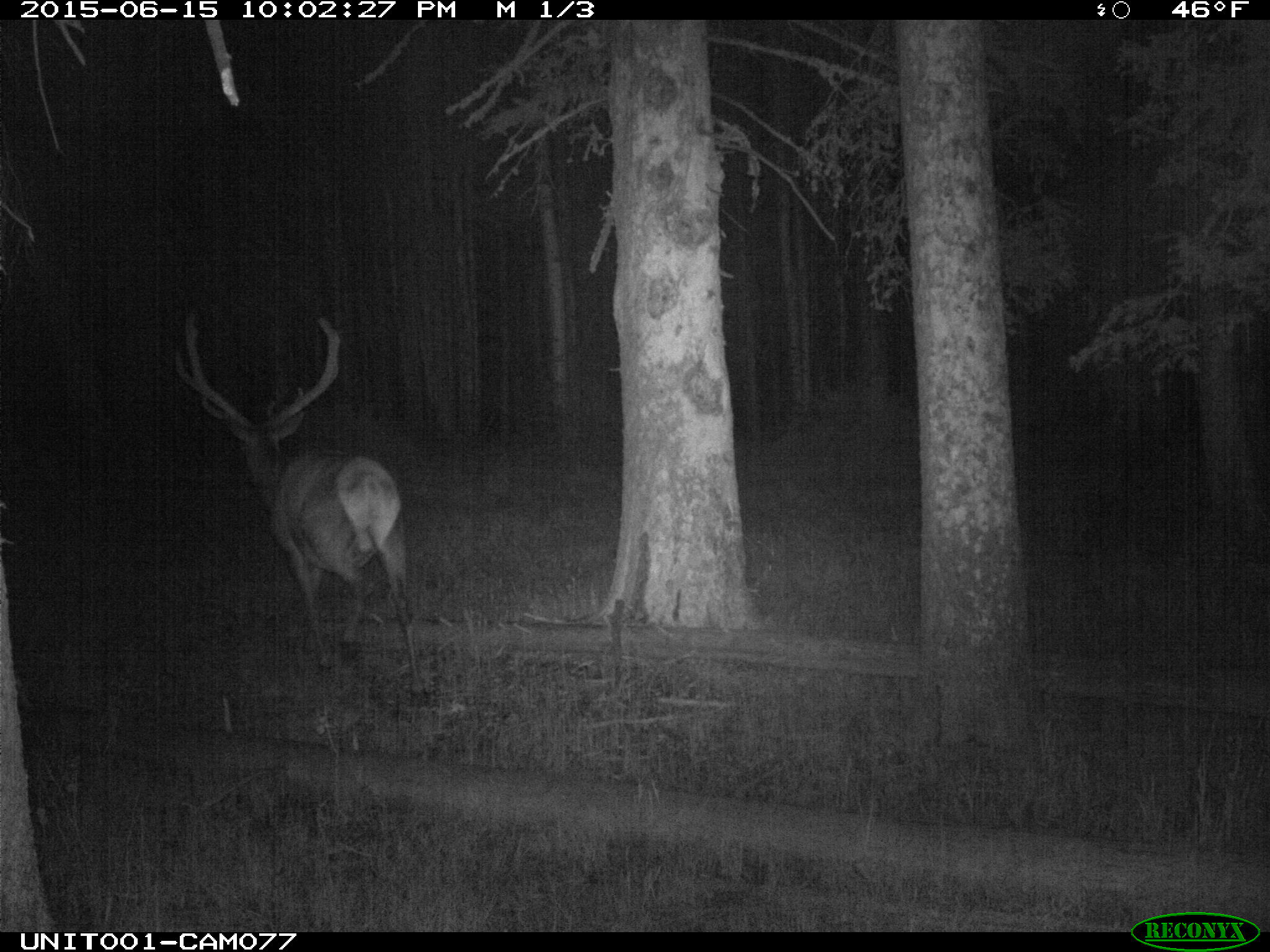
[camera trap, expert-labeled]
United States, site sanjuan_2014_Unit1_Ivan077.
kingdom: Animalia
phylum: Chordata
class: Mammalia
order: Artiodactyla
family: Cervidae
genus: Cervus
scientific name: Cervus elaphus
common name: red deer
Cervus elaphus (red deer).